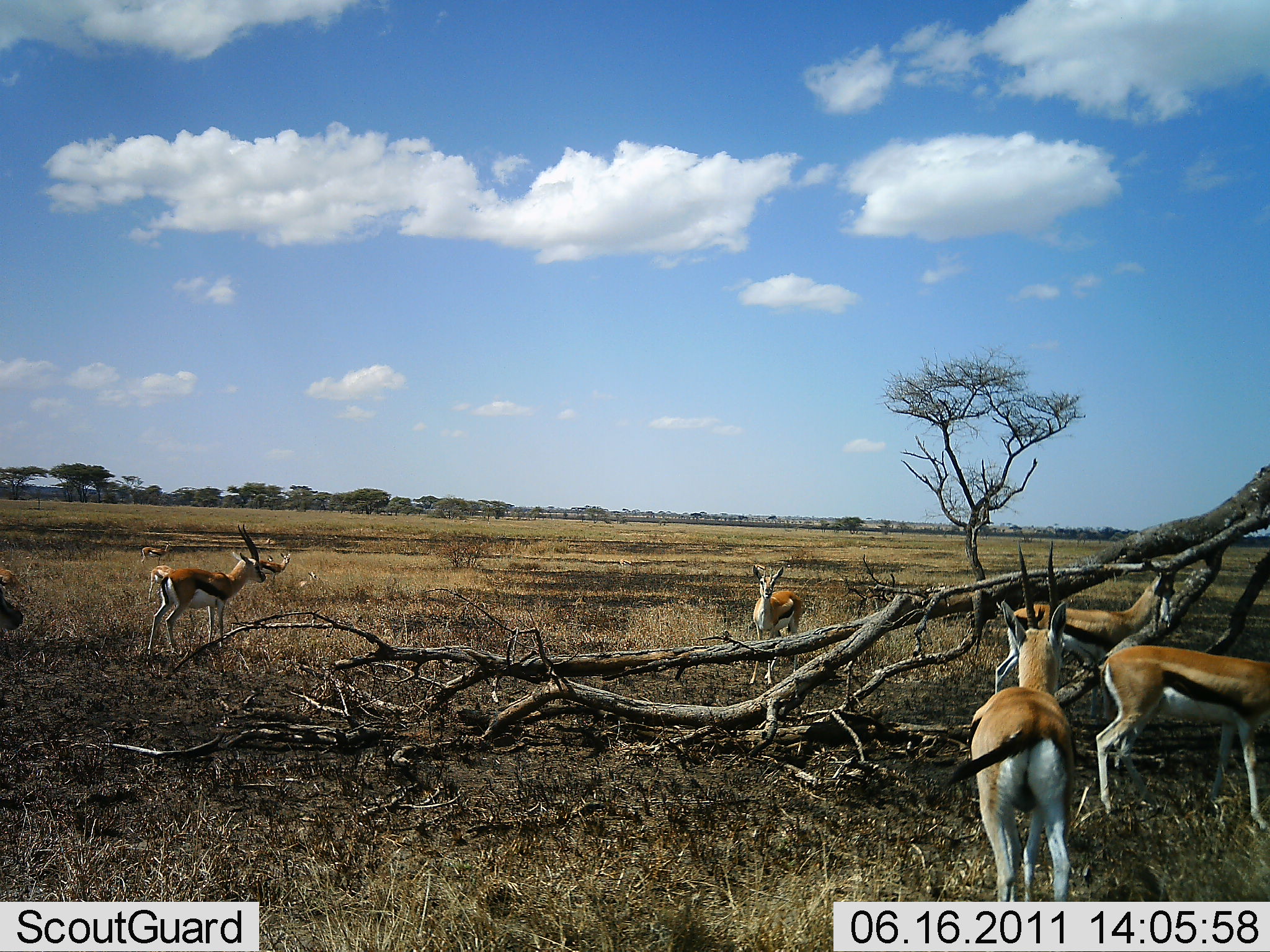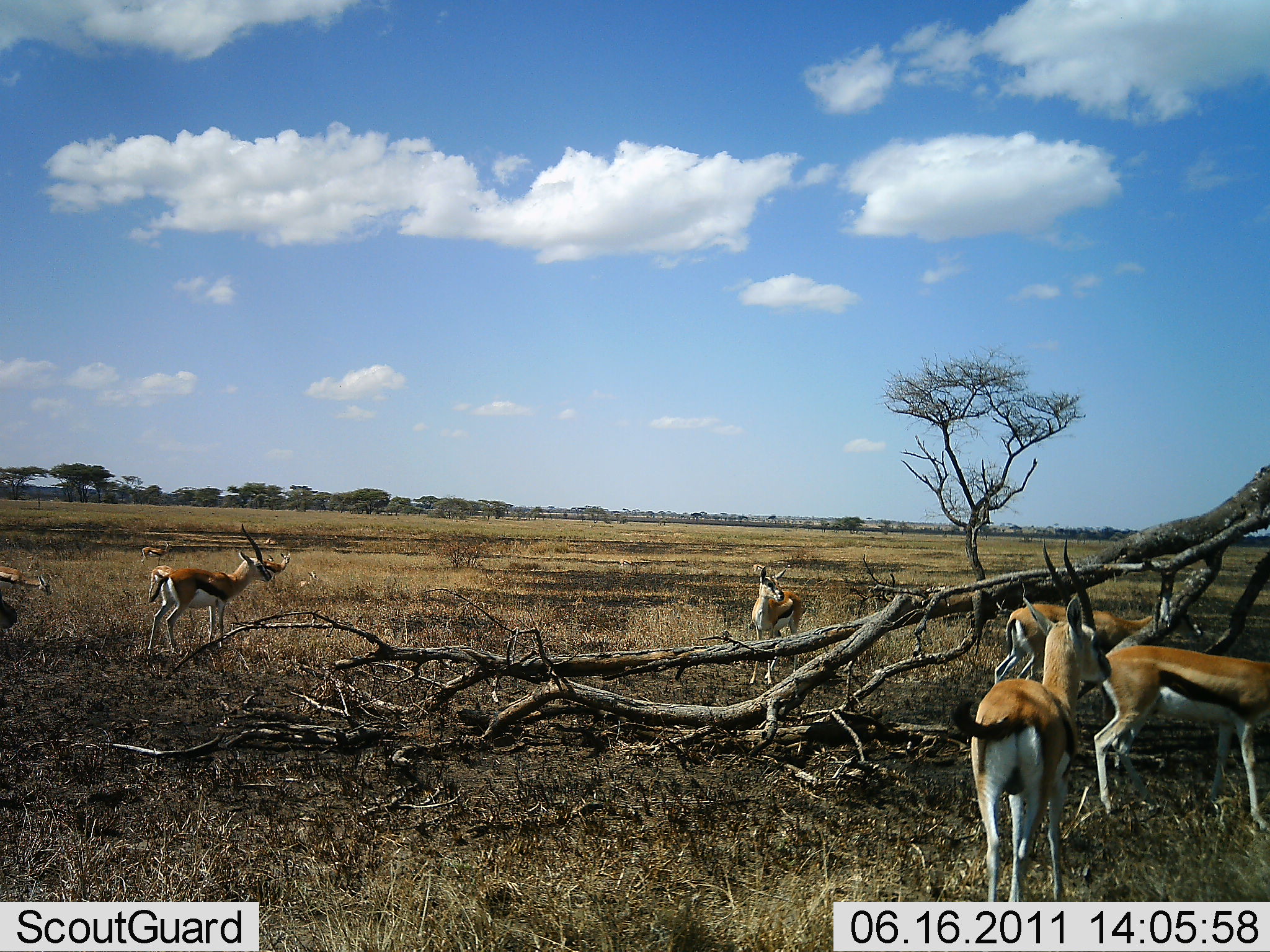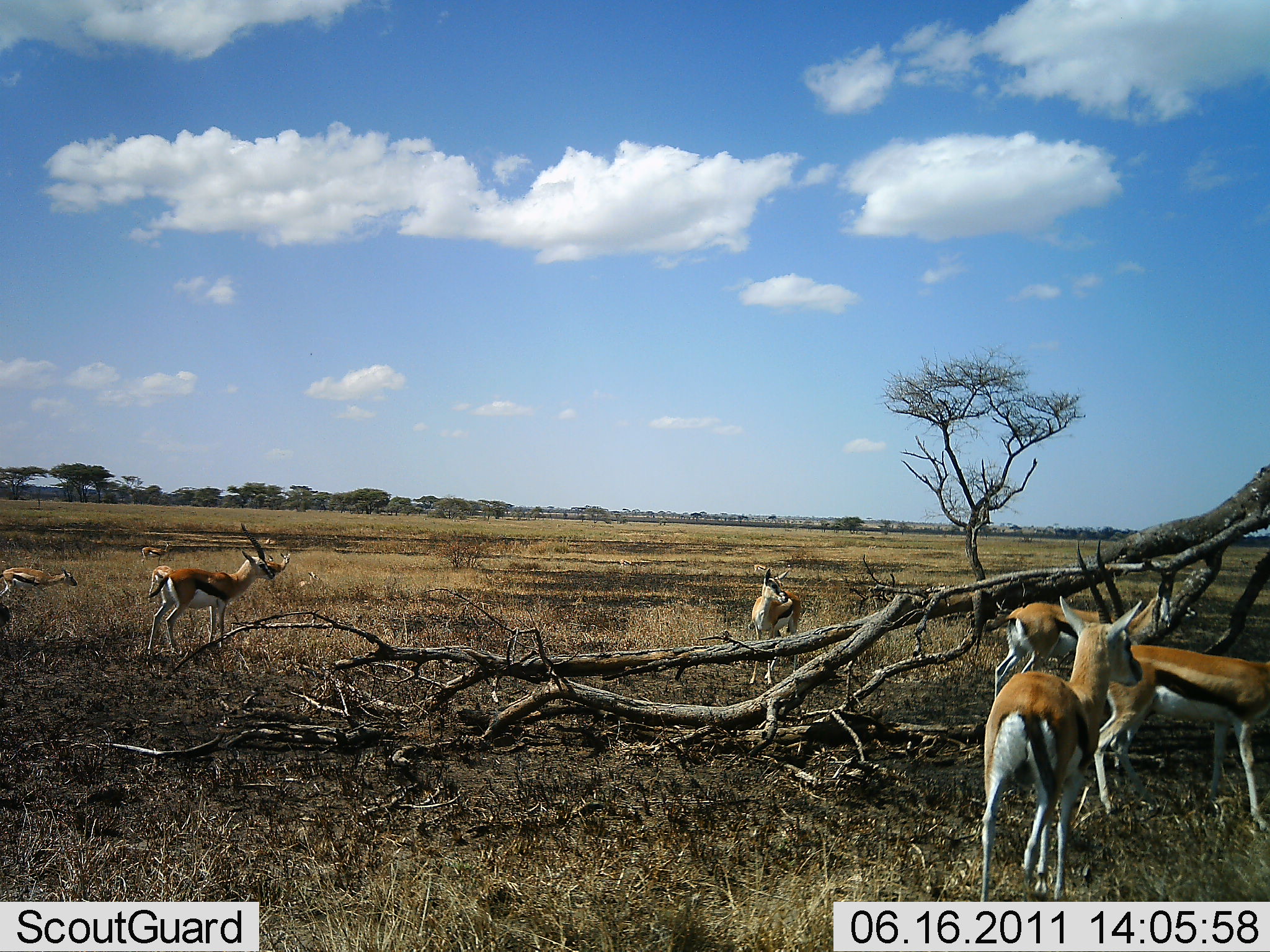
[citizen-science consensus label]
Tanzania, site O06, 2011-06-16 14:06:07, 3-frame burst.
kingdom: Animalia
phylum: Chordata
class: Mammalia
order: Artiodactyla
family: Bovidae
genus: Eudorcas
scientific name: Eudorcas thomsonii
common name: thomson's gazelle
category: gazellethomsons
Gazellethomsons (thomson's gazelle) (Eudorcas thomsonii), count 7. Behavior (volunteer vote fractions): standing 83%, resting 0%, moving 25%, interacting 8%. Young present (vote fraction): 0%. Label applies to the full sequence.